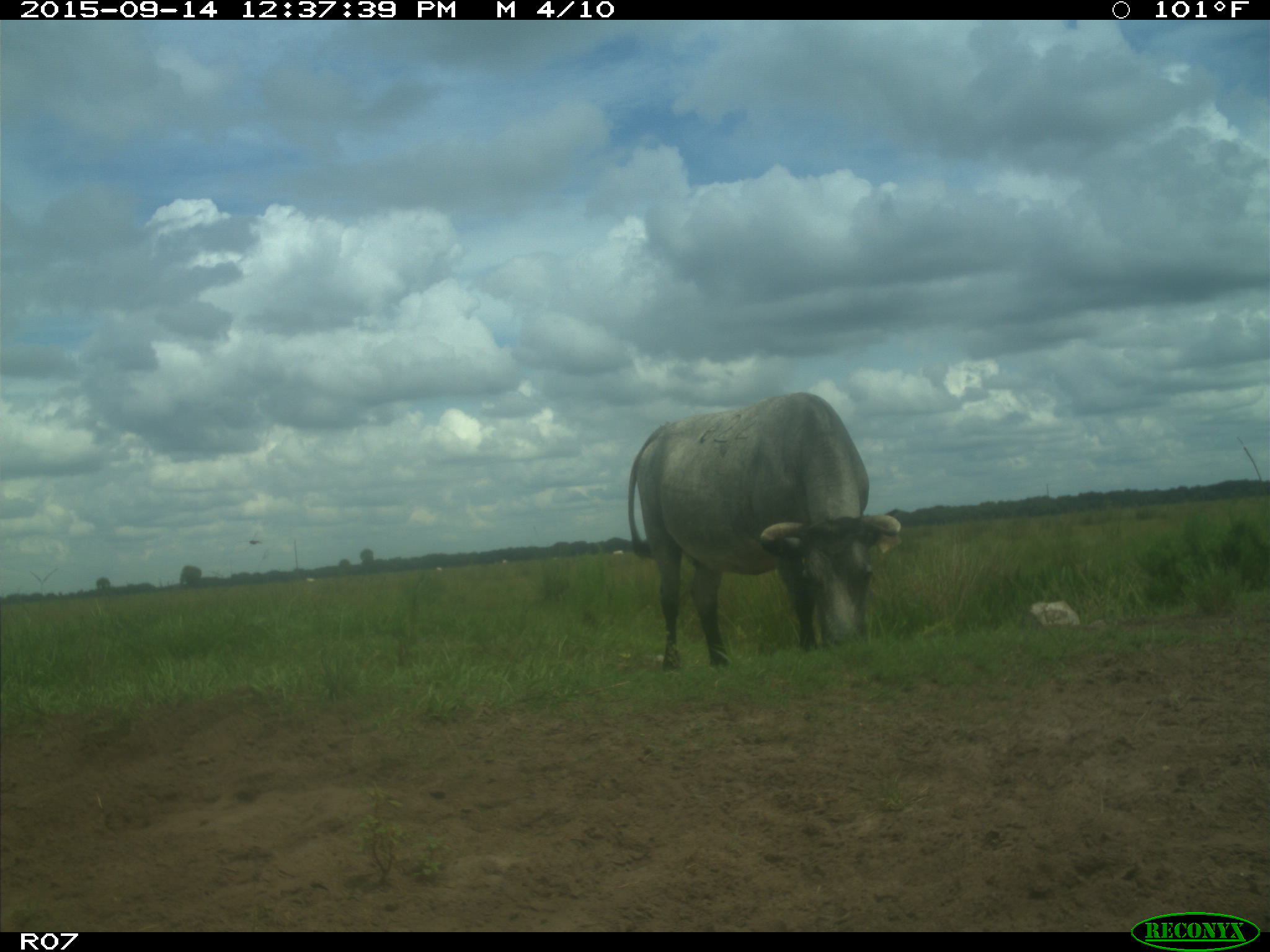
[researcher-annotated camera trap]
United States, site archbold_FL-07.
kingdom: Animalia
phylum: Chordata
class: Mammalia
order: Artiodactyla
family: Bovidae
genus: Bos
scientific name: Bos taurus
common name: domestic cow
Bos taurus (domestic cow).